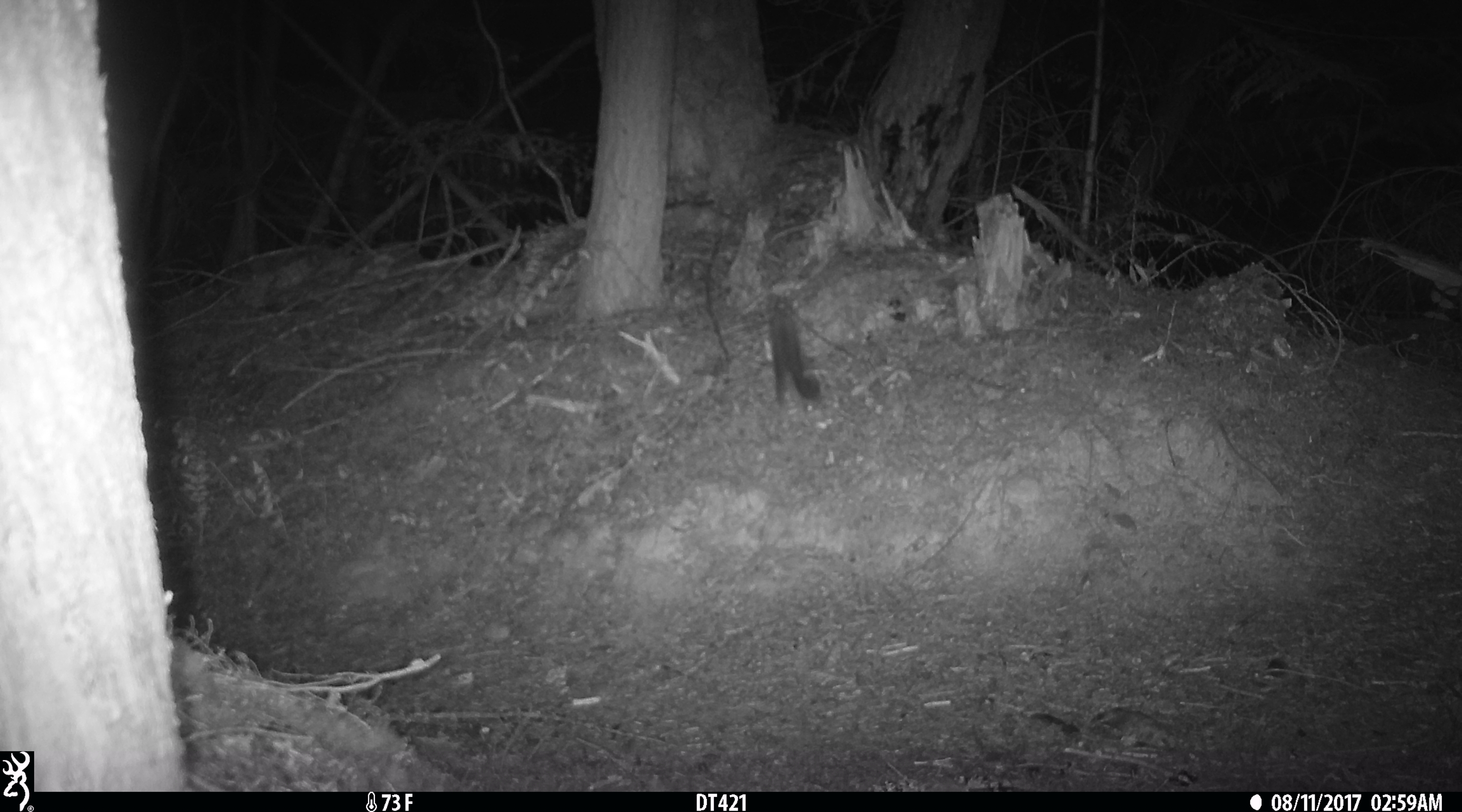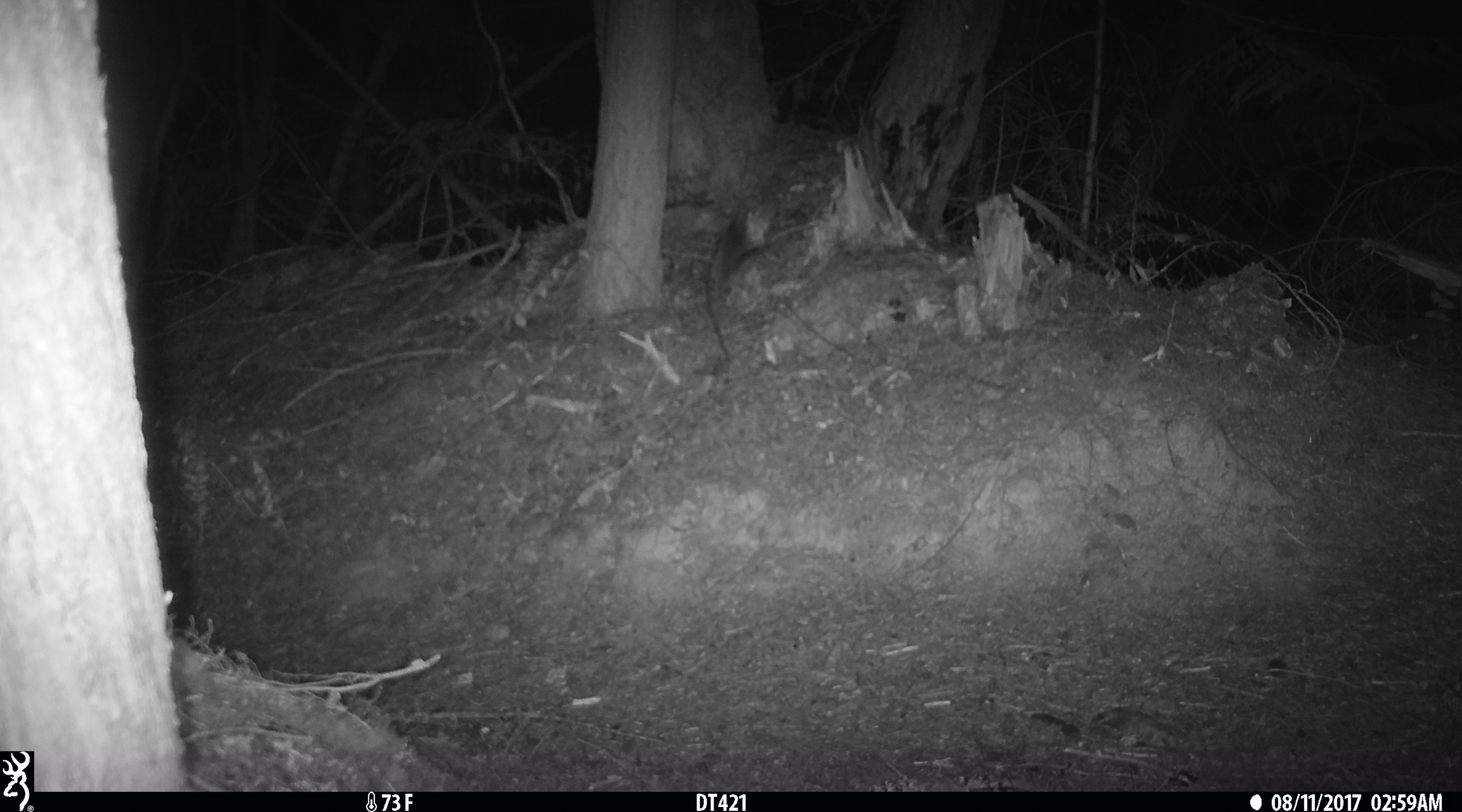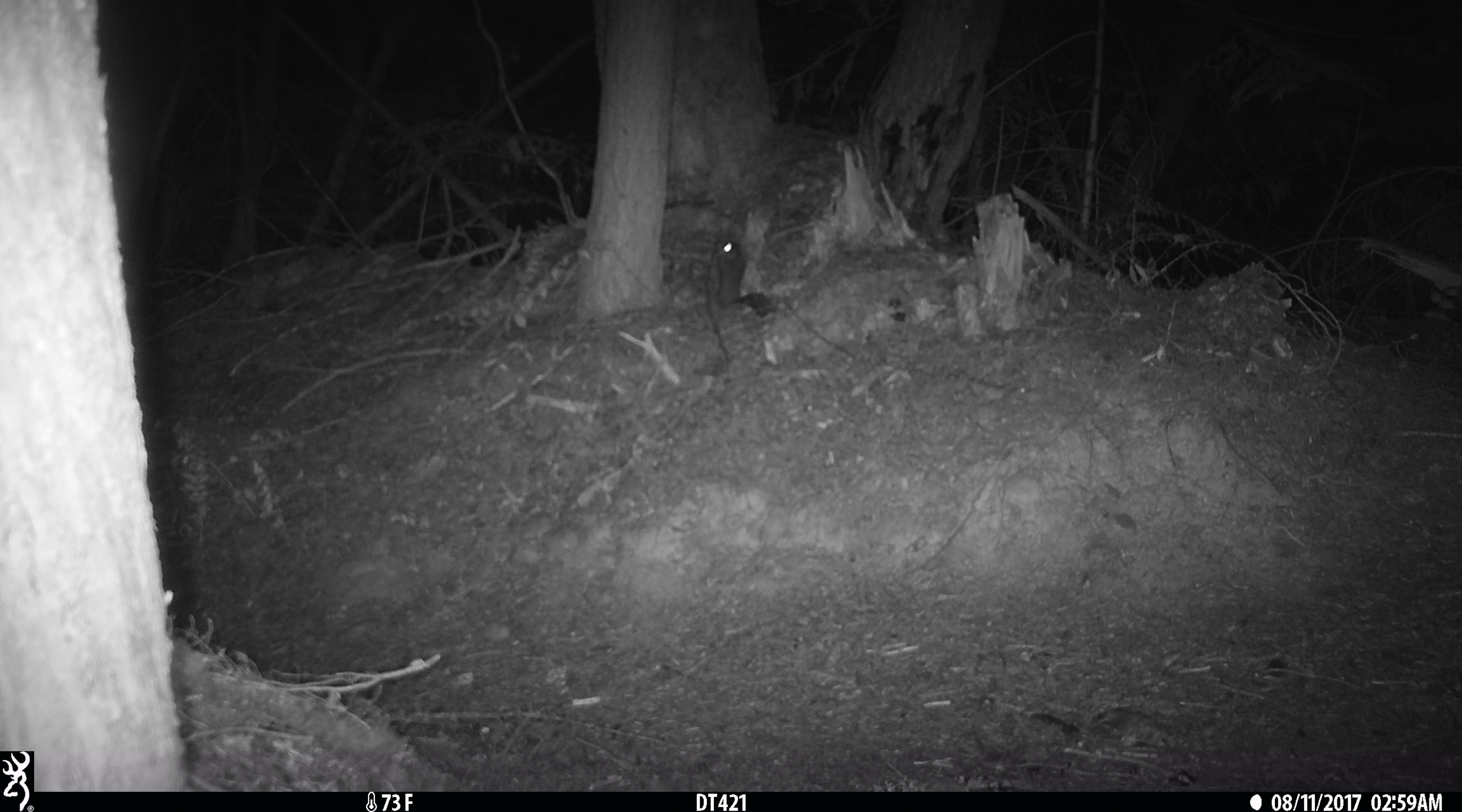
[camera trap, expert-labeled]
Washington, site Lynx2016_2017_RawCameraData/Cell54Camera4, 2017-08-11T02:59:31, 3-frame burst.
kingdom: Animalia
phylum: Chordata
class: Mammalia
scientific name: Mammalia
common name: small mammal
Small mammal (Mammalia). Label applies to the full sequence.